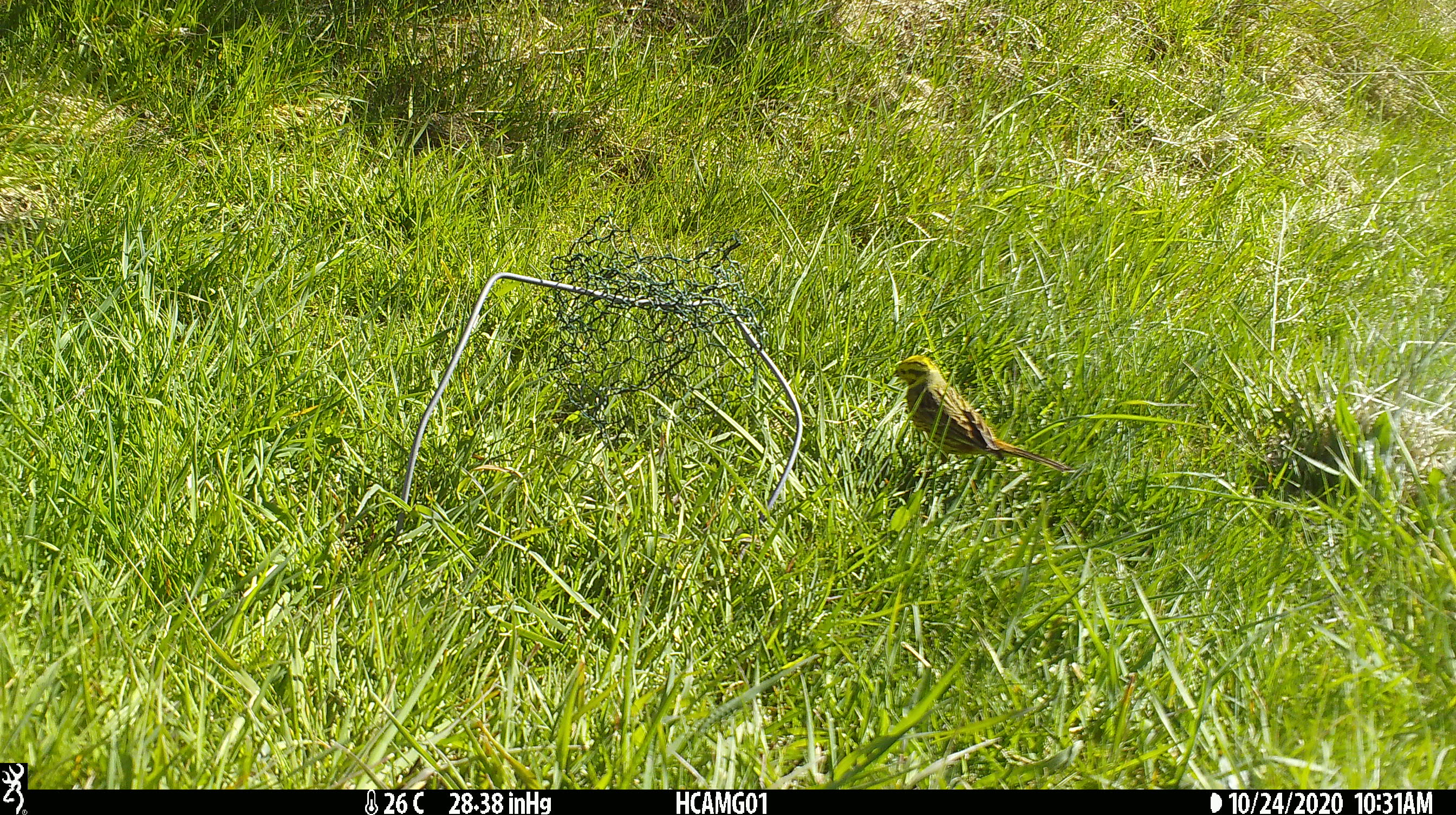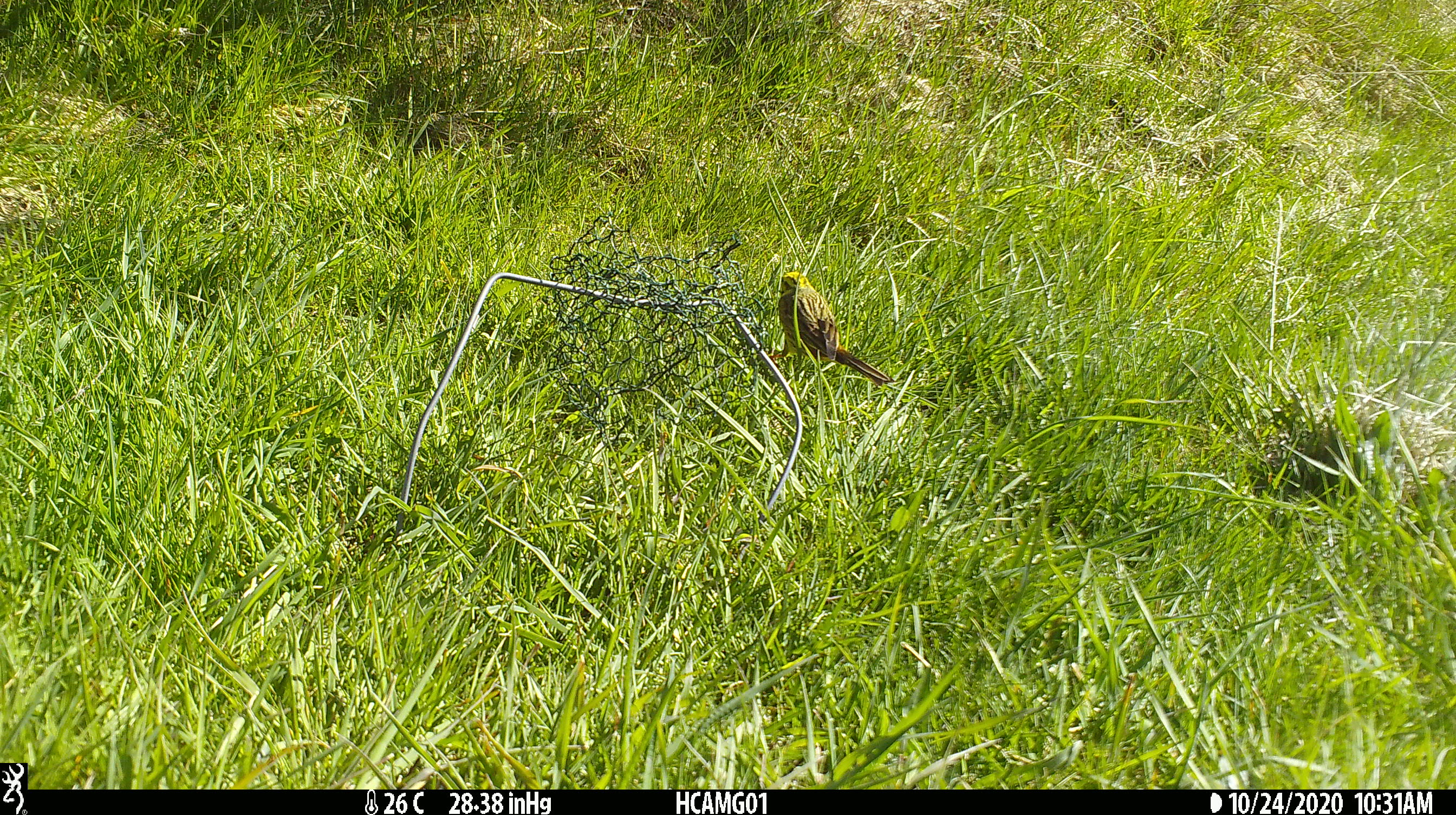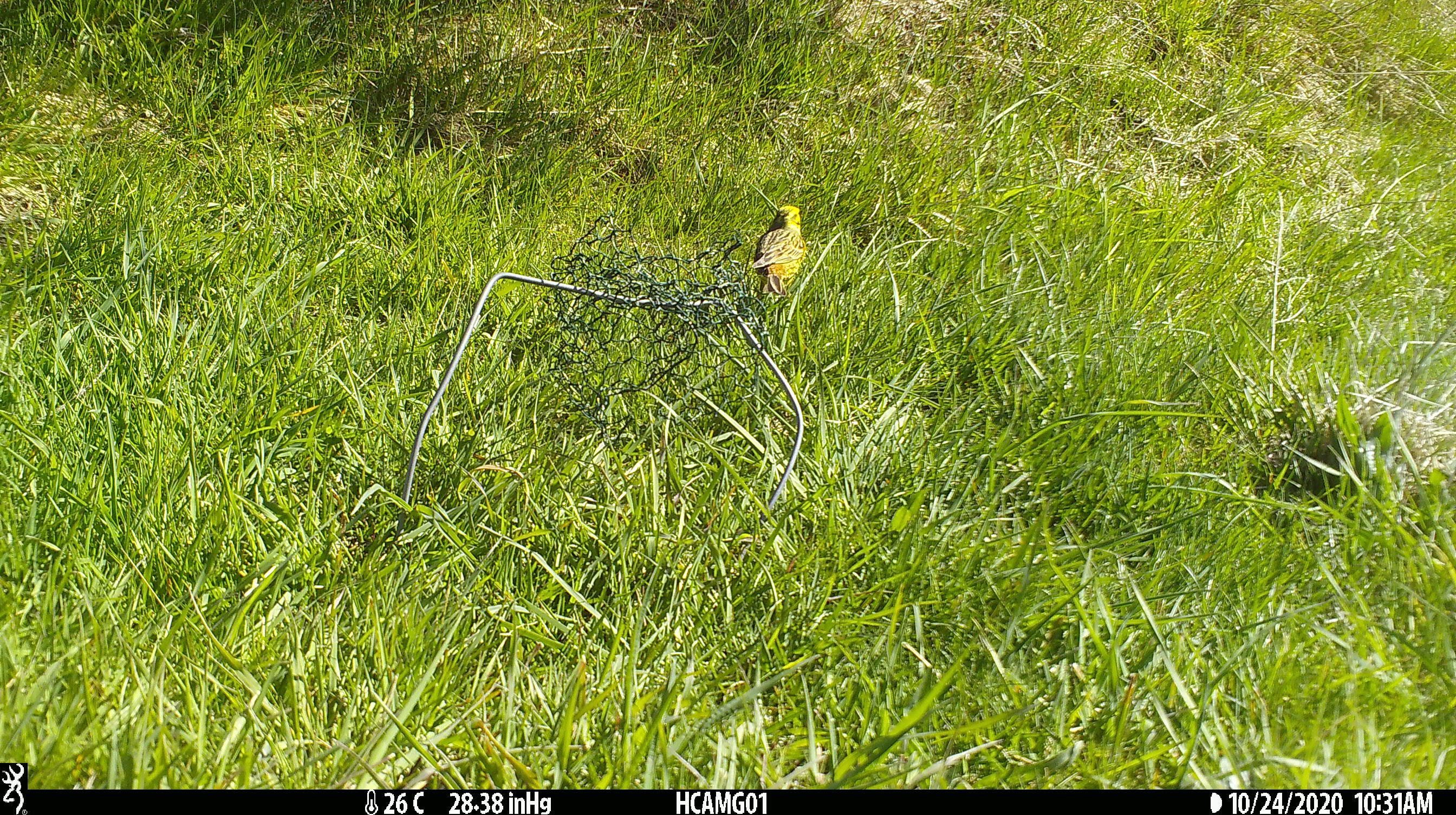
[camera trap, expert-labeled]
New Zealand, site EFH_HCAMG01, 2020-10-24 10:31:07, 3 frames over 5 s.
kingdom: Animalia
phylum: Chordata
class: Aves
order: Passeriformes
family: Emberizidae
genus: Emberiza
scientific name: Emberiza citrinella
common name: yellowhammer